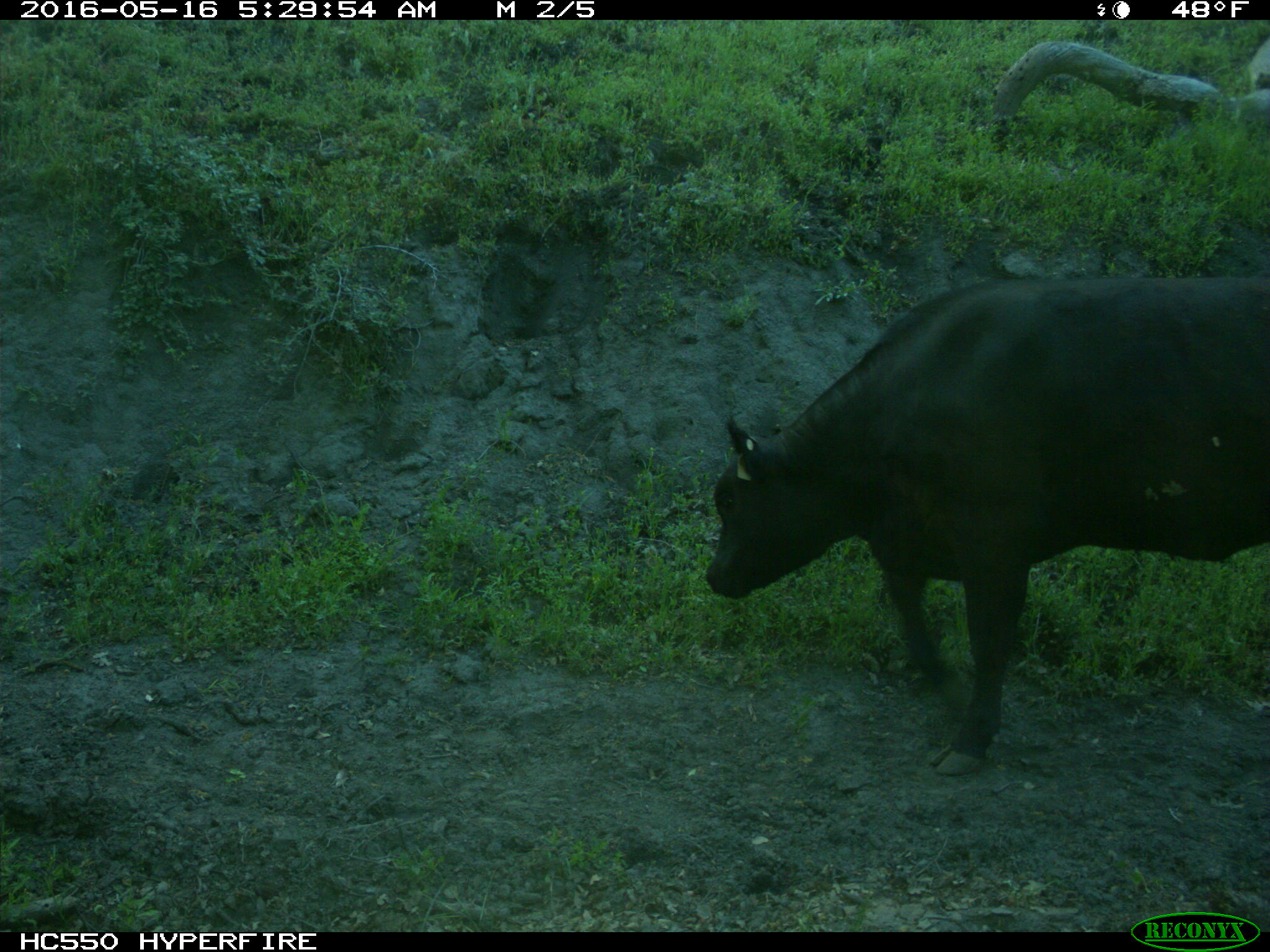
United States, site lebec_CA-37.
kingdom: Animalia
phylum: Chordata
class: Mammalia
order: Artiodactyla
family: Bovidae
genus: Bos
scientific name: Bos taurus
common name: domestic cow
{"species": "Bos taurus (domestic cow)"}